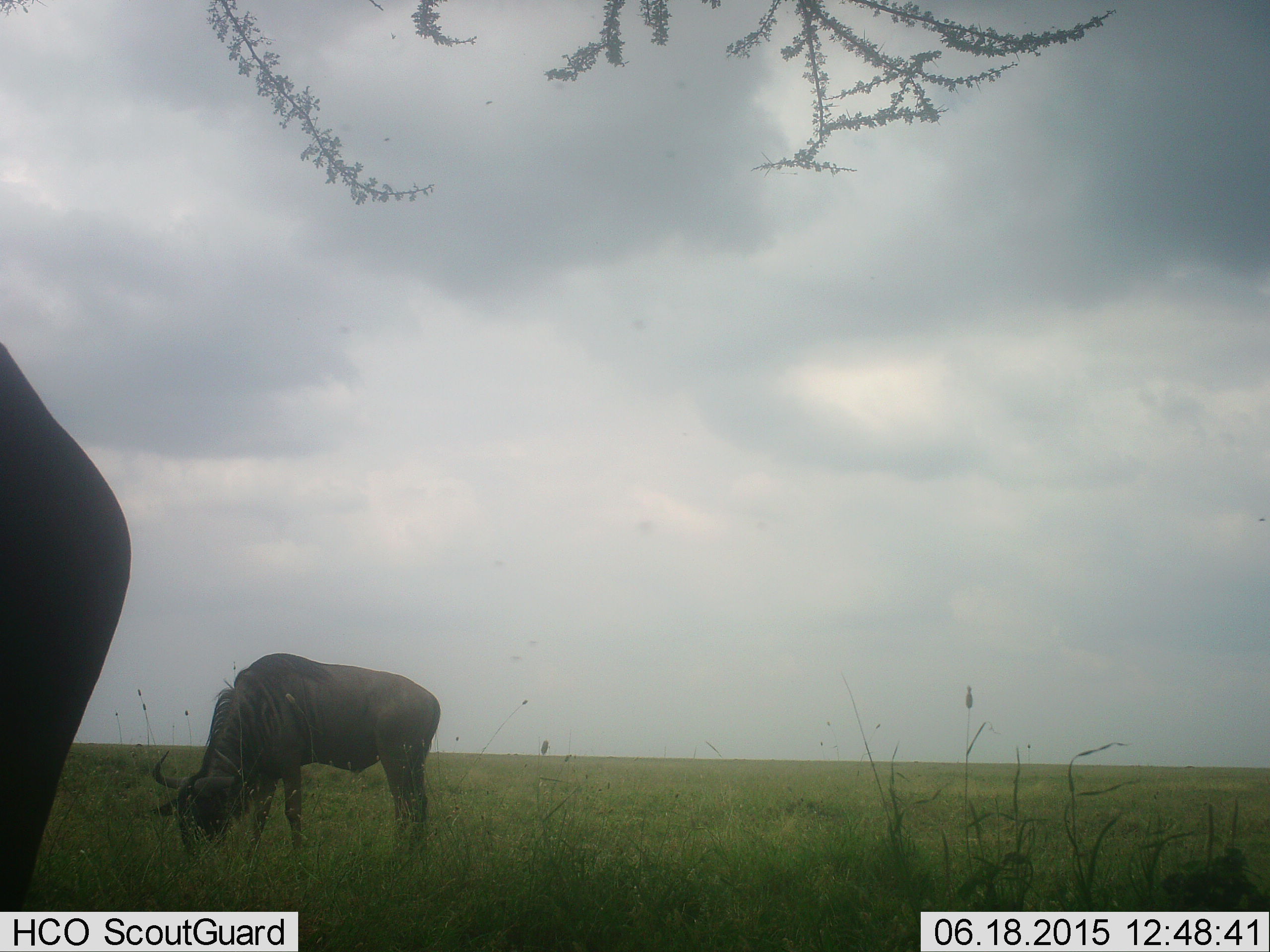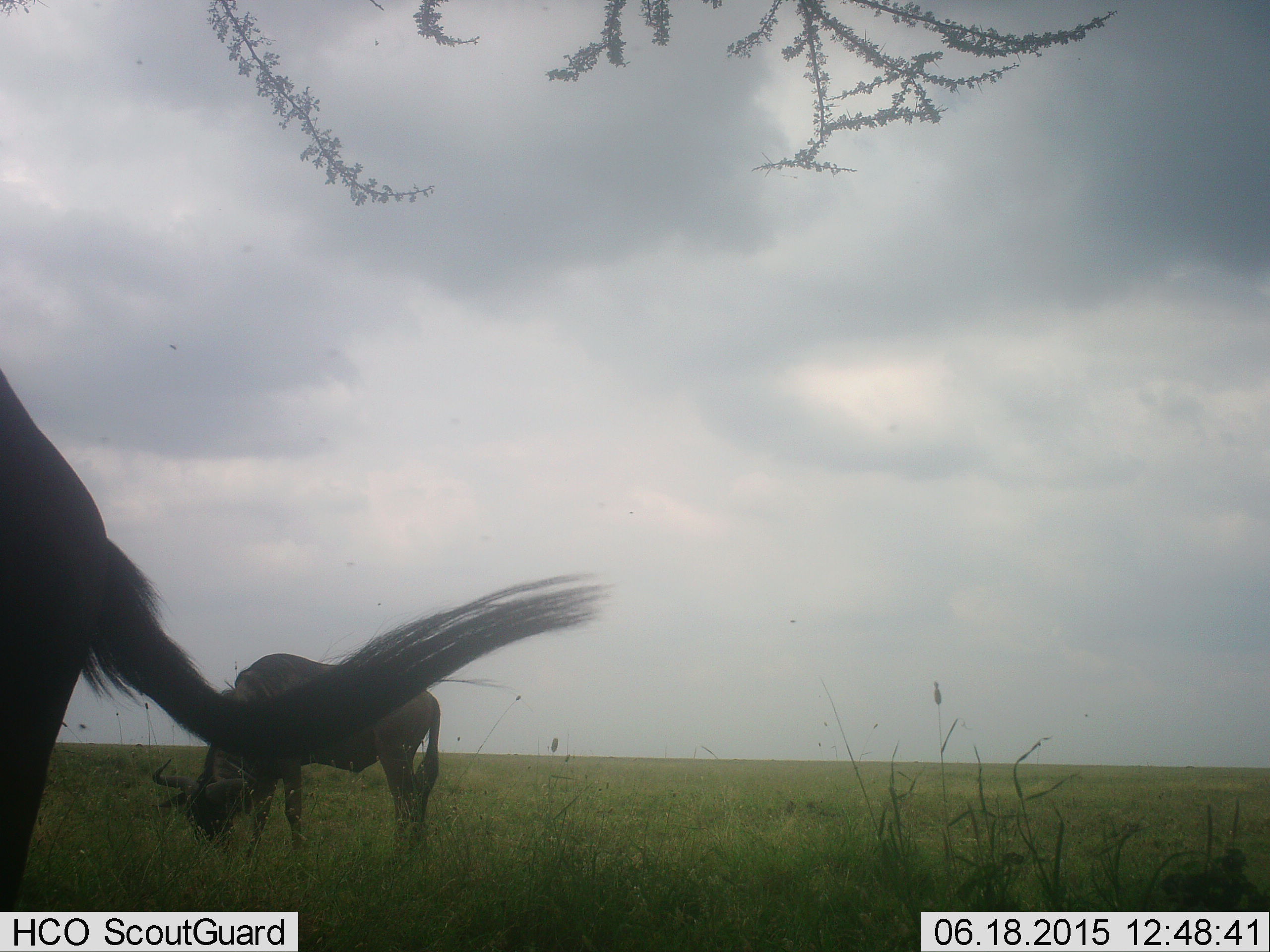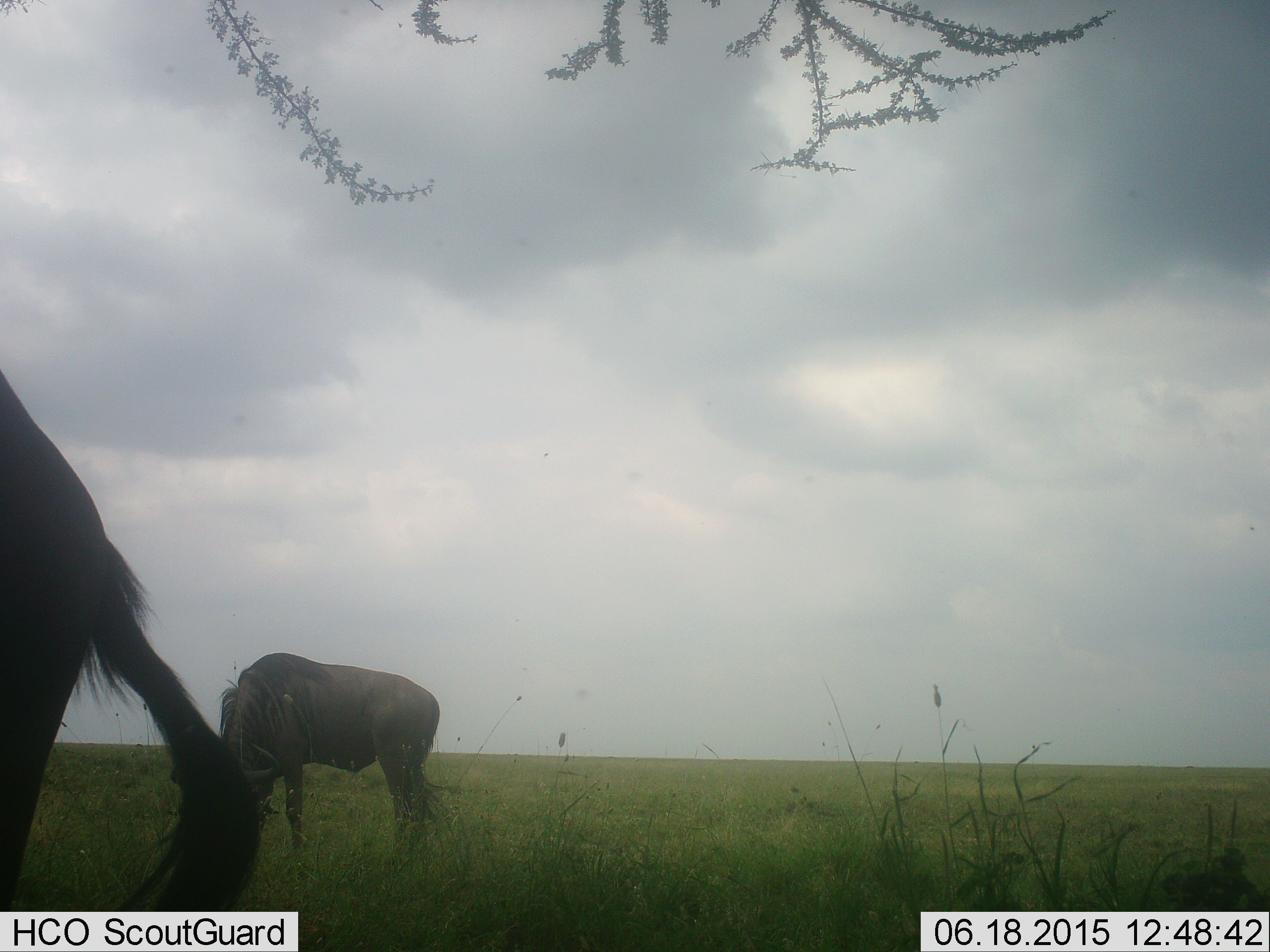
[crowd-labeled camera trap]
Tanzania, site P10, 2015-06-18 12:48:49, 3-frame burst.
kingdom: Animalia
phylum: Chordata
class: Mammalia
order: Artiodactyla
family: Bovidae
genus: Connochaetes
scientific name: Connochaetes taurinus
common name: blue wildebeest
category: wildebeest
Wildebeest (blue wildebeest) (Connochaetes taurinus), count 2. Behavior (volunteer vote fractions): standing 20%, resting 10%, moving 0%, interacting 0%. Young present (vote fraction): 0%. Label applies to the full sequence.